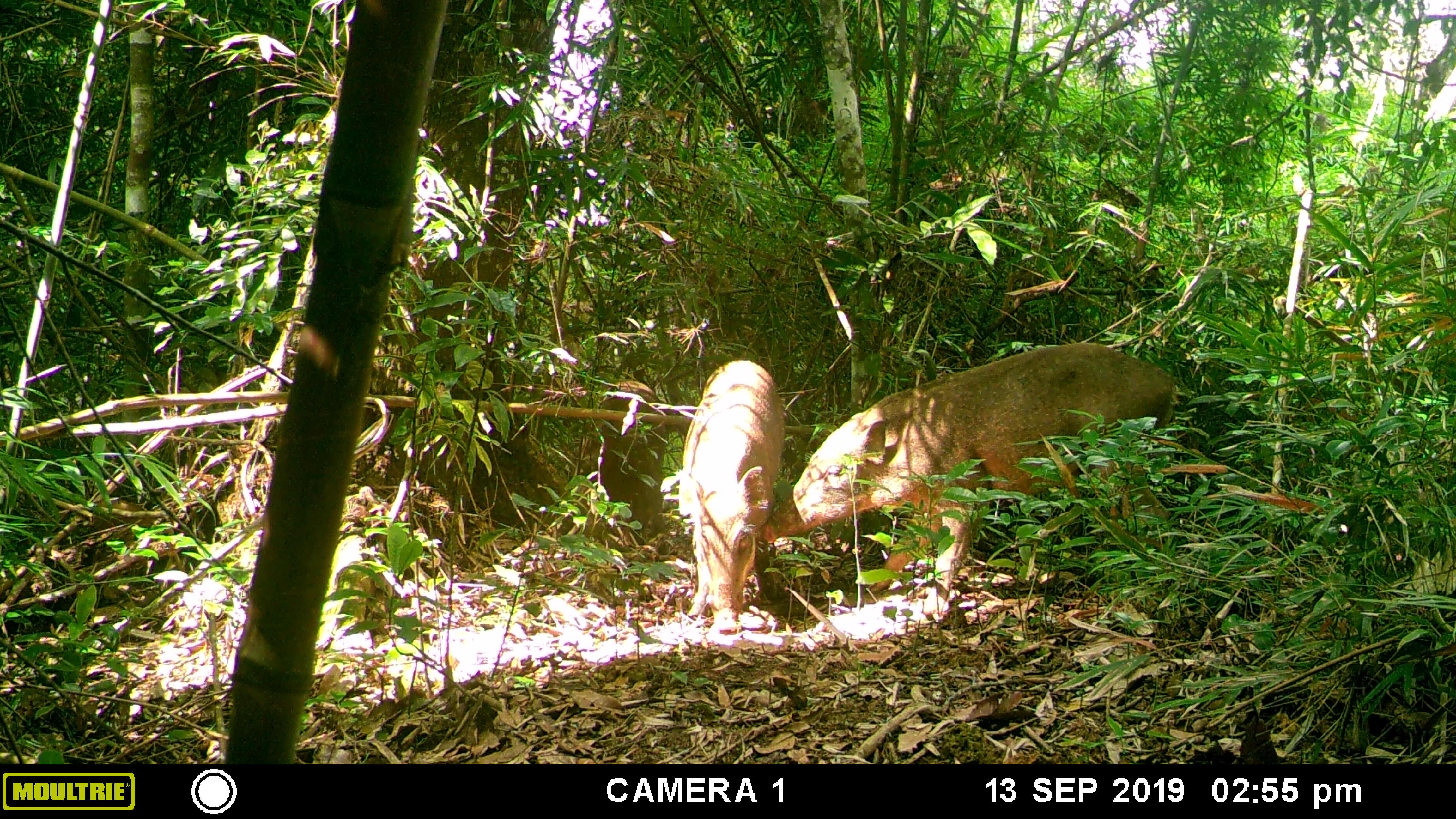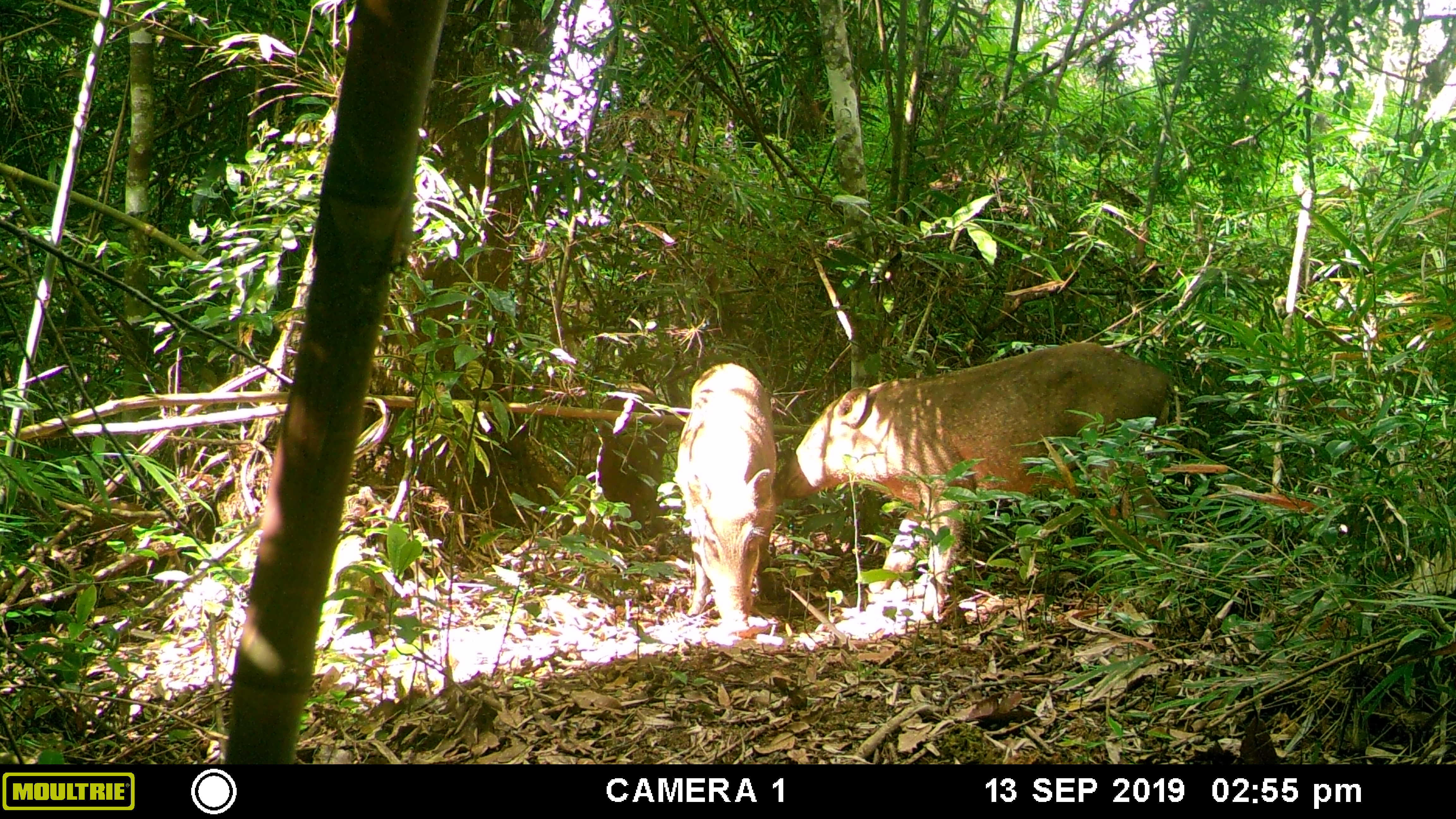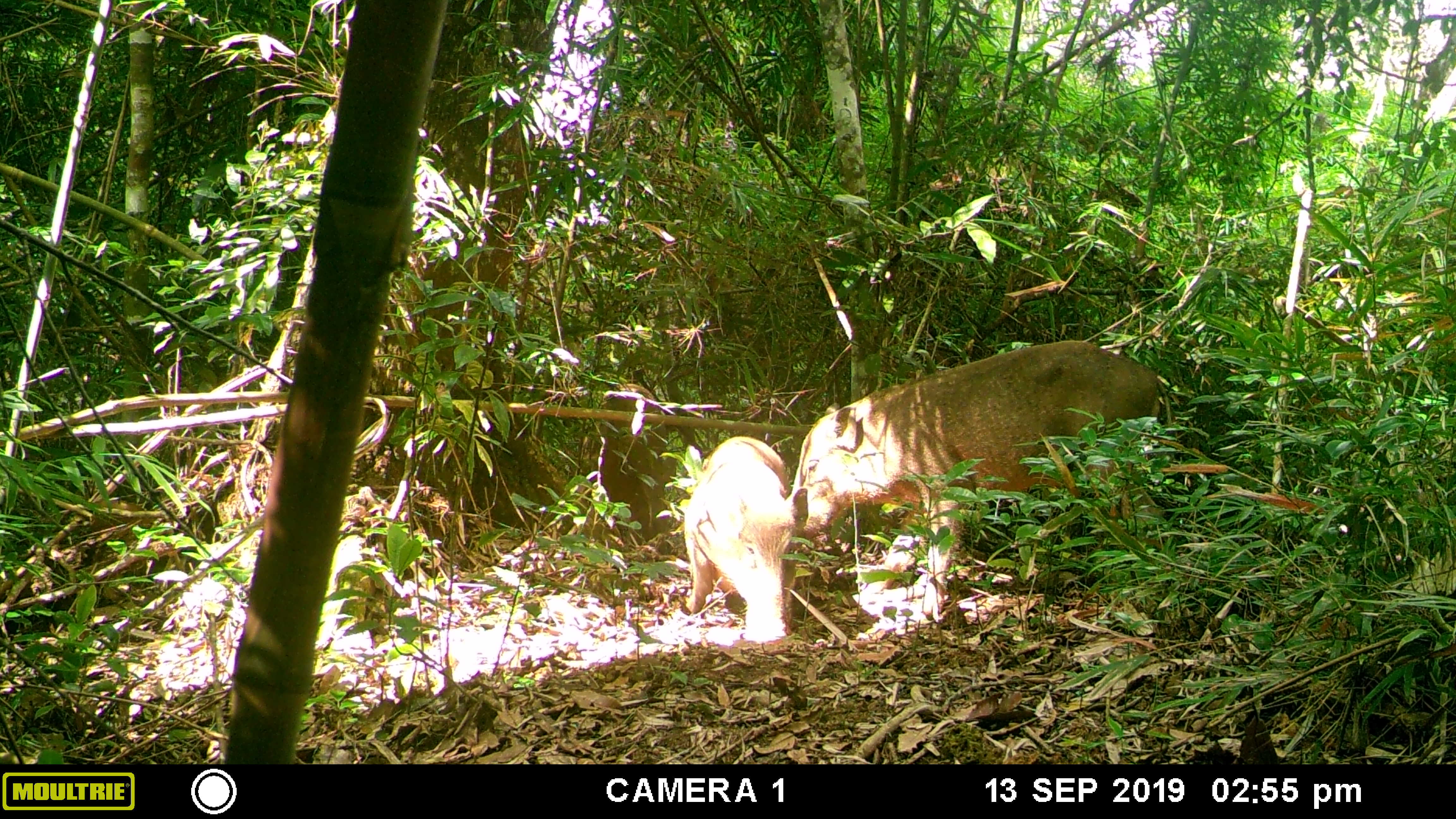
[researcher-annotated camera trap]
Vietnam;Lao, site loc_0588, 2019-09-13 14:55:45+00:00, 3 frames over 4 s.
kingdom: Animalia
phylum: Chordata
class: Mammalia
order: Artiodactyla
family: Suidae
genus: Sus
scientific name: Sus scrofa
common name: eurasian wild pig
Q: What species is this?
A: Eurasian wild pig (Sus scrofa).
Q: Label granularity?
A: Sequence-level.